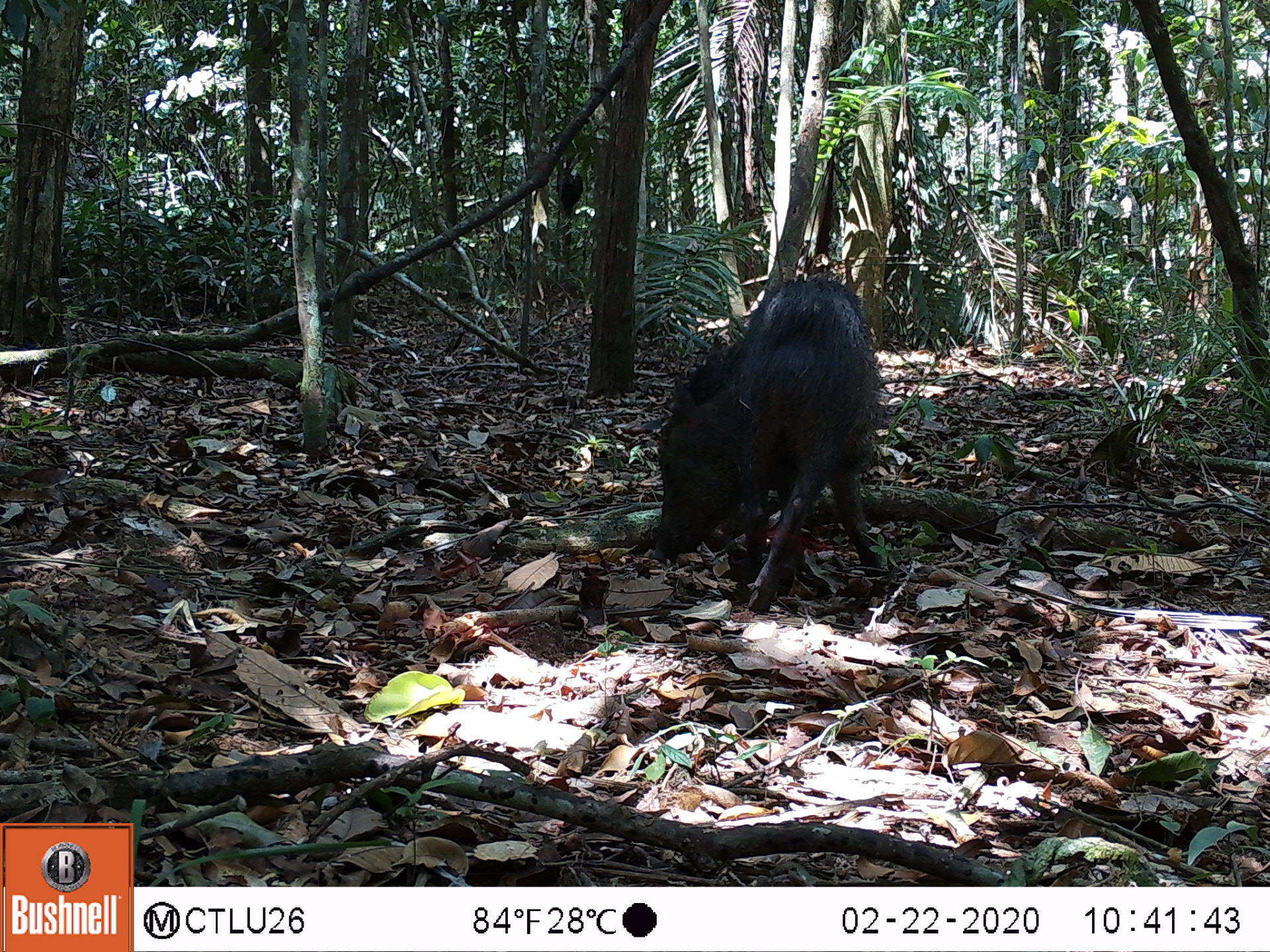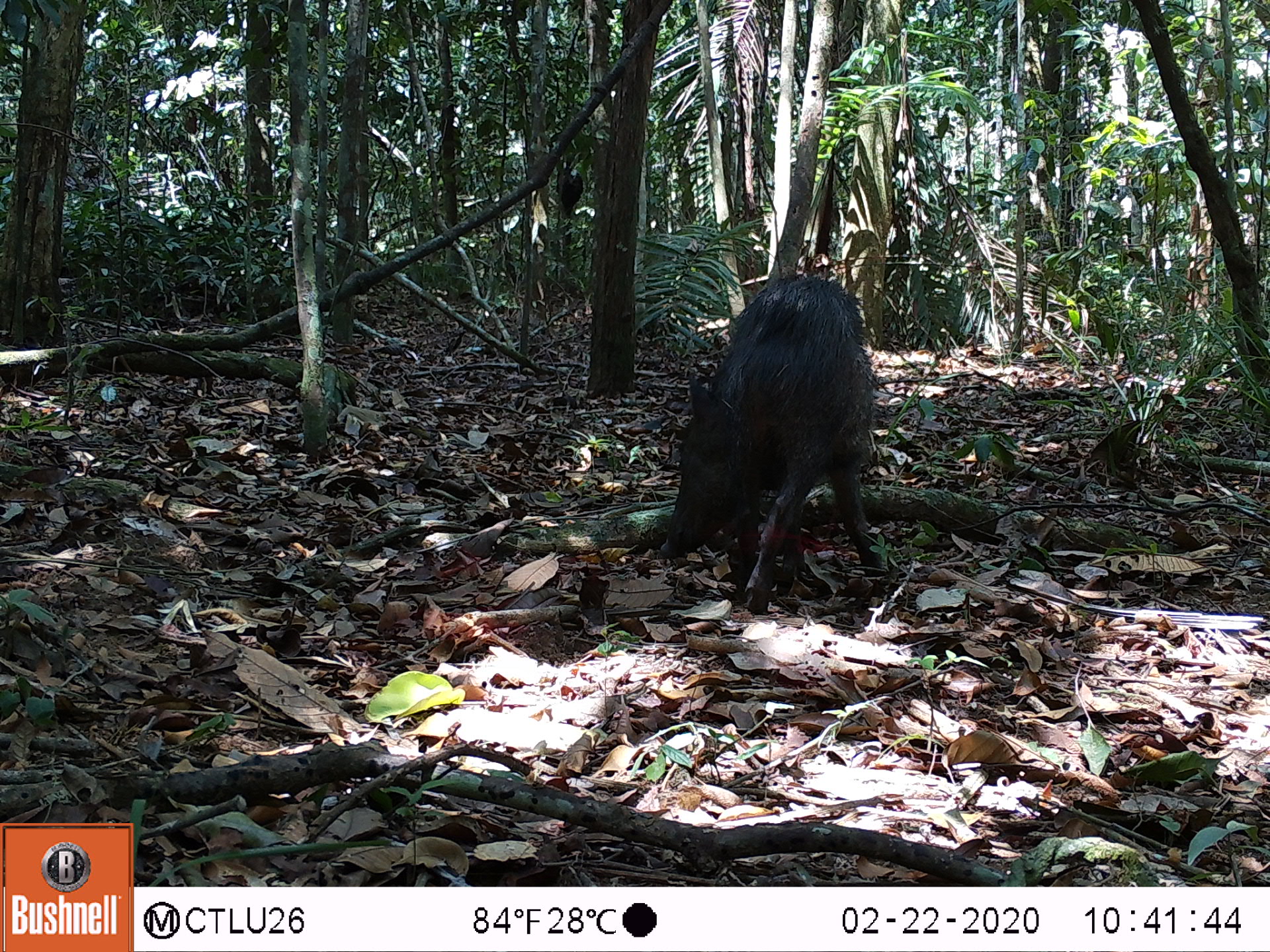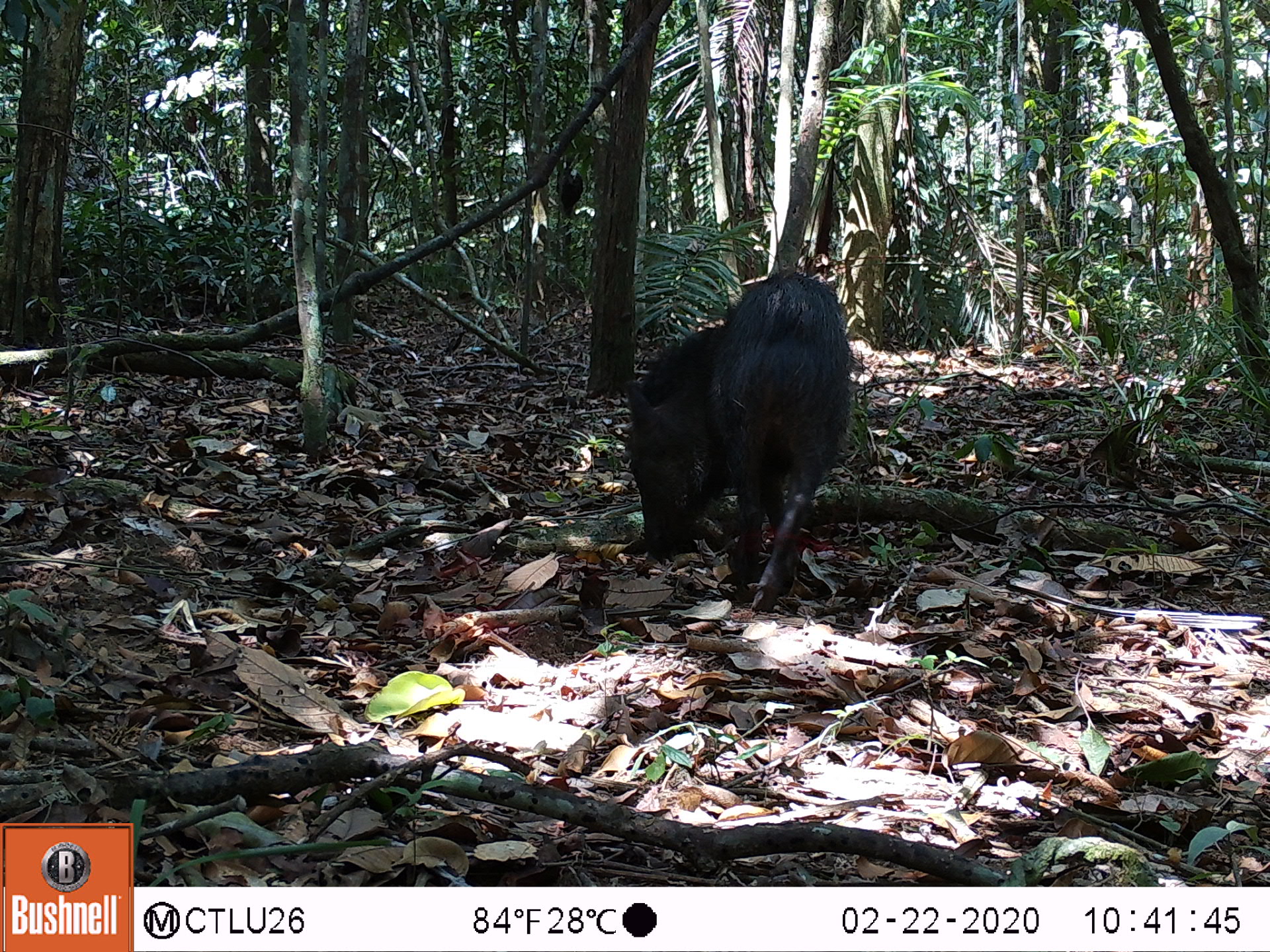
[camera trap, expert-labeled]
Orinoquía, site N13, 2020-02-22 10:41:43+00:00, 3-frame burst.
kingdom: Animalia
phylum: Chordata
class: Mammalia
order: Artiodactyla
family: Tayassuidae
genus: Pecari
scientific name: Pecari tajacu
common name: collared peccary